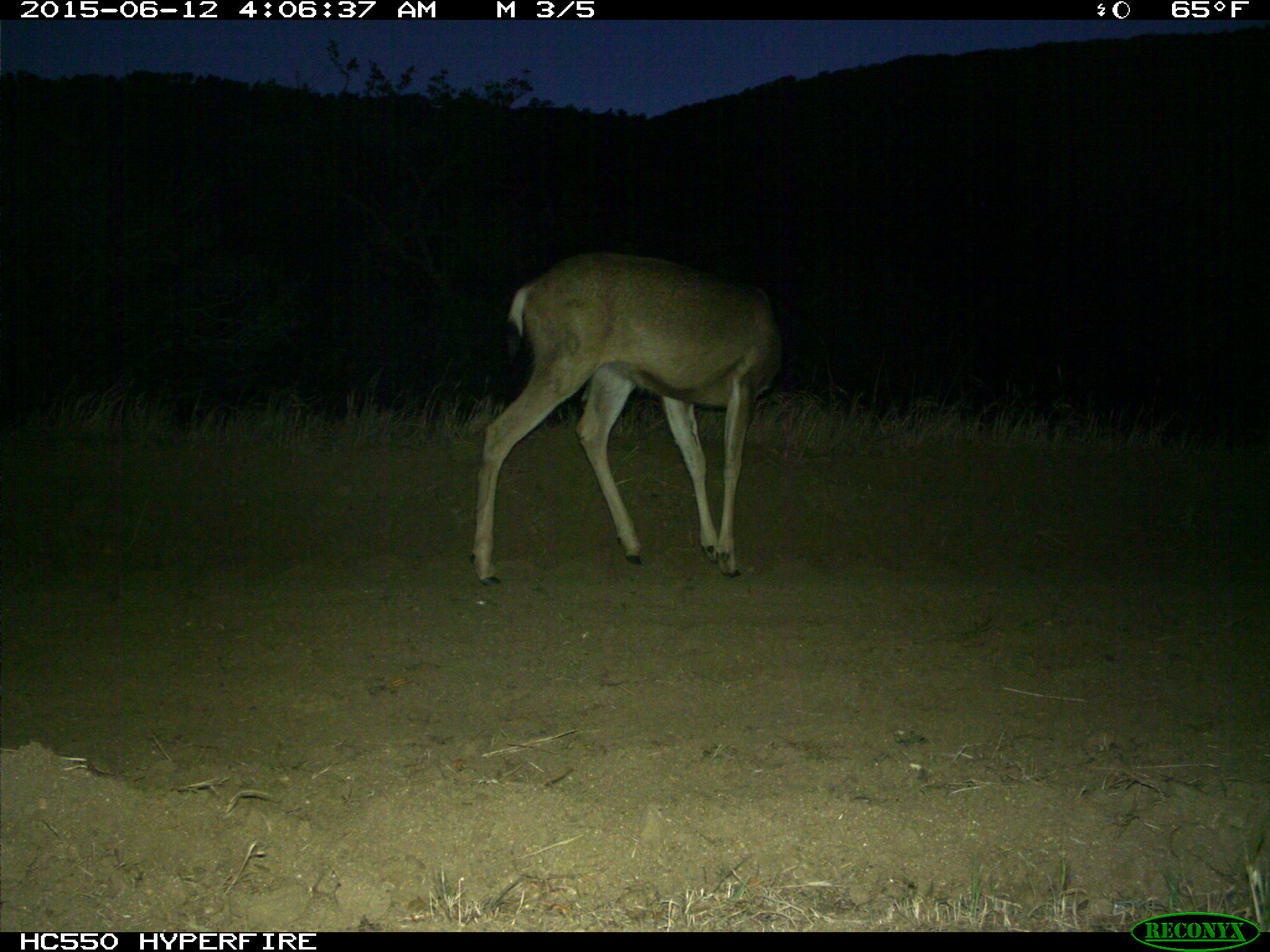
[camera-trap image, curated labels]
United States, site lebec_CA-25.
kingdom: Animalia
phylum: Chordata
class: Mammalia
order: Artiodactyla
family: Cervidae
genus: Odocoileus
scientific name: Odocoileus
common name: deer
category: unidentified deer